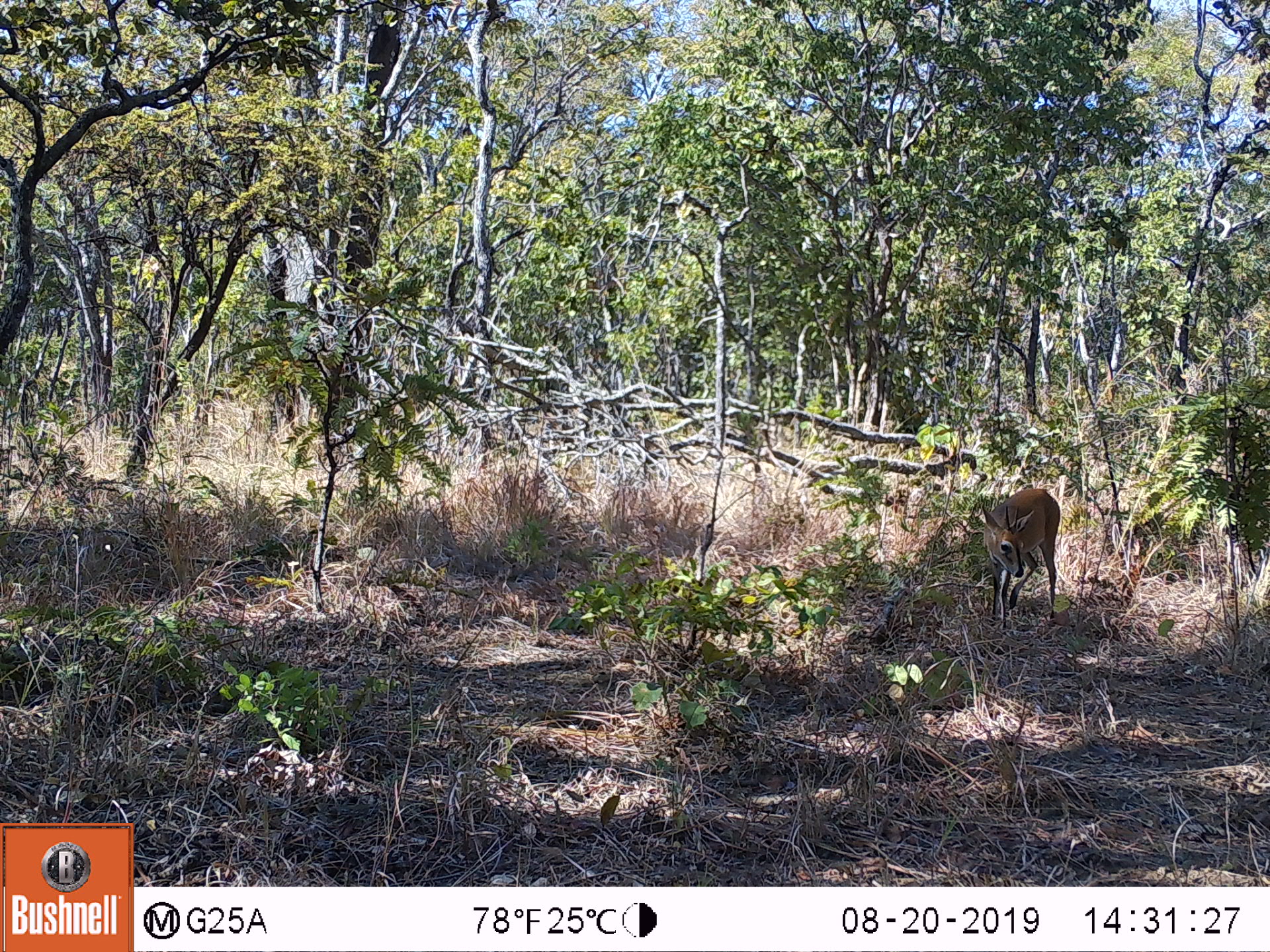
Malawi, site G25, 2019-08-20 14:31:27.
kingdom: Animalia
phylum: Chordata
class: Mammalia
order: Artiodactyla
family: Bovidae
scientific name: Antilopinae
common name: small antelope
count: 1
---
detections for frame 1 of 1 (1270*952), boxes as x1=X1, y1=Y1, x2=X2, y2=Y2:
small antelope: x1=977, y1=484, x2=1065, y2=638